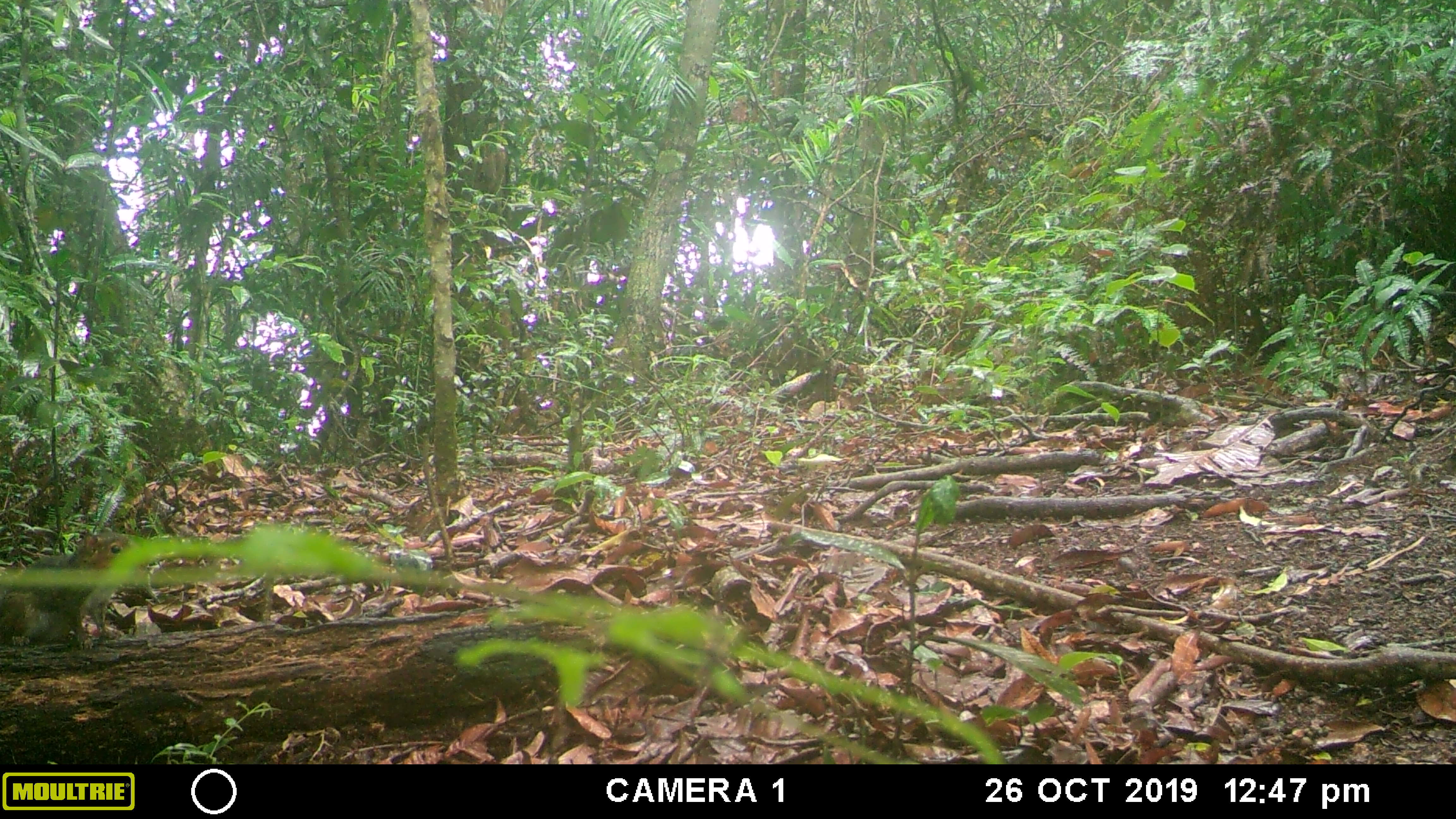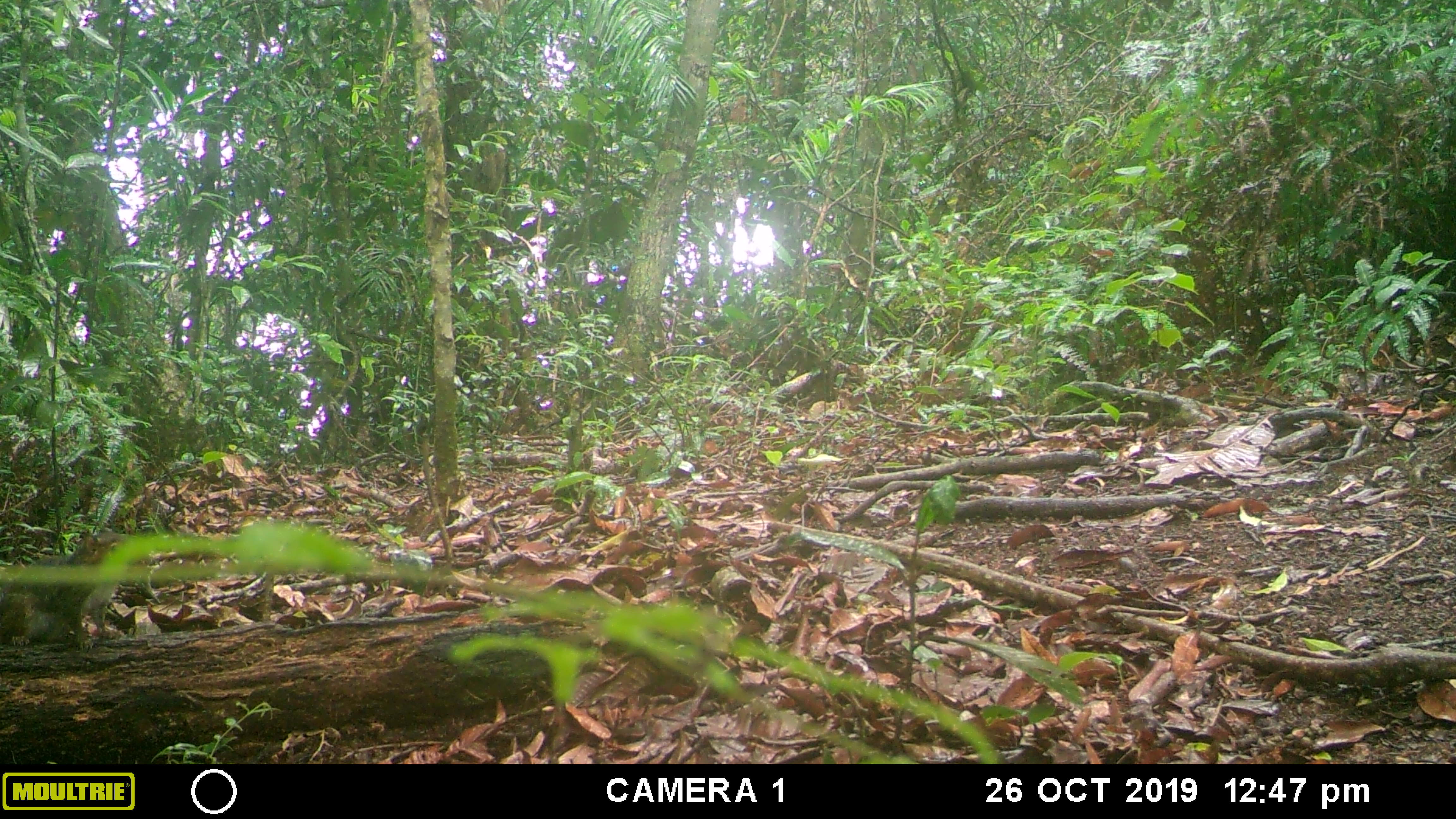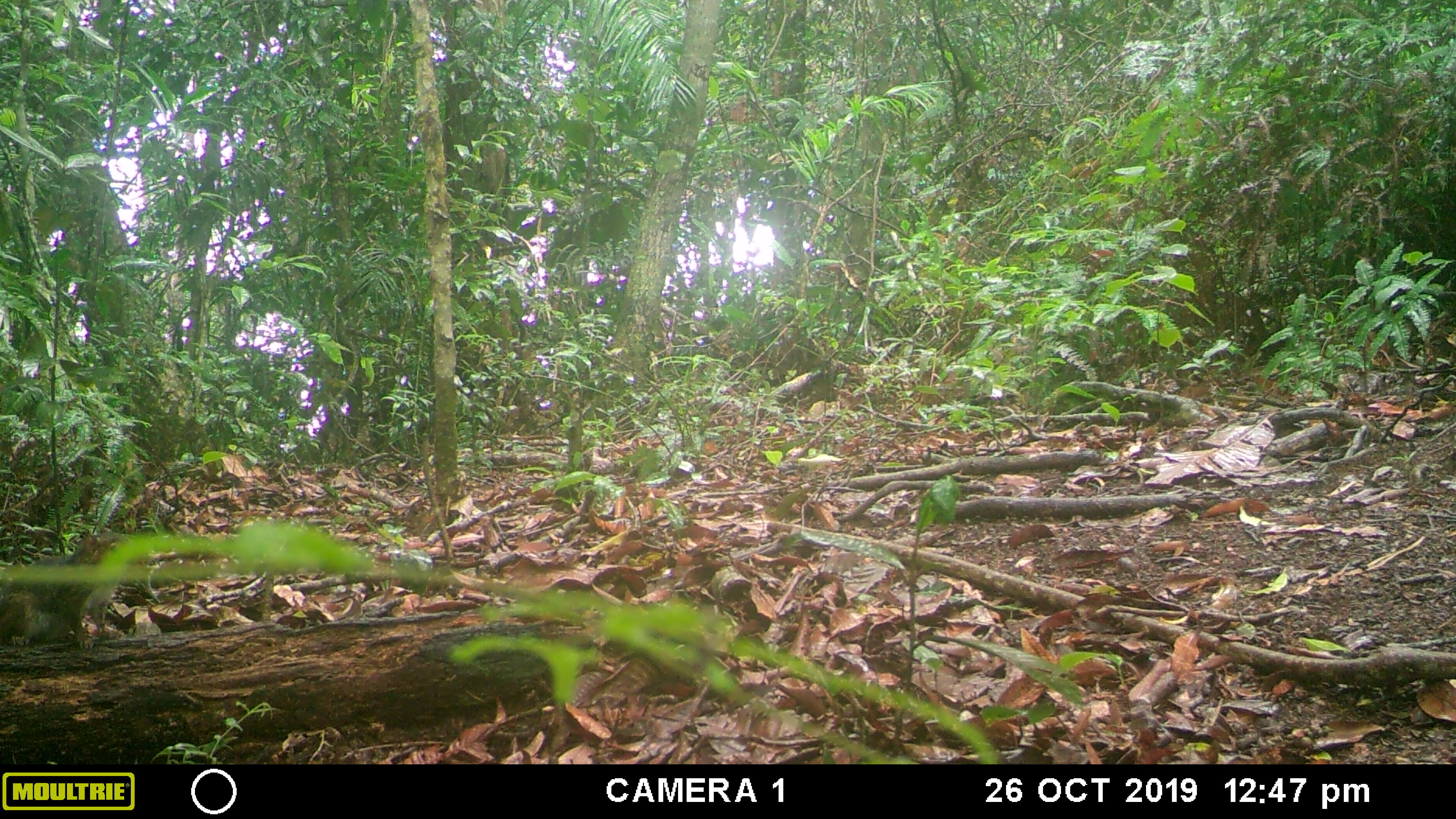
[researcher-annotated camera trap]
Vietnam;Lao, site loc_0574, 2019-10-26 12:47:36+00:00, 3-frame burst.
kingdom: Animalia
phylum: Chordata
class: Mammalia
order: Rodentia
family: Sciuridae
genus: Dremomys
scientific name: Dremomys rufigenis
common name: red-cheeked squirrel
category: red cheeked squirrel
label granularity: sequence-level